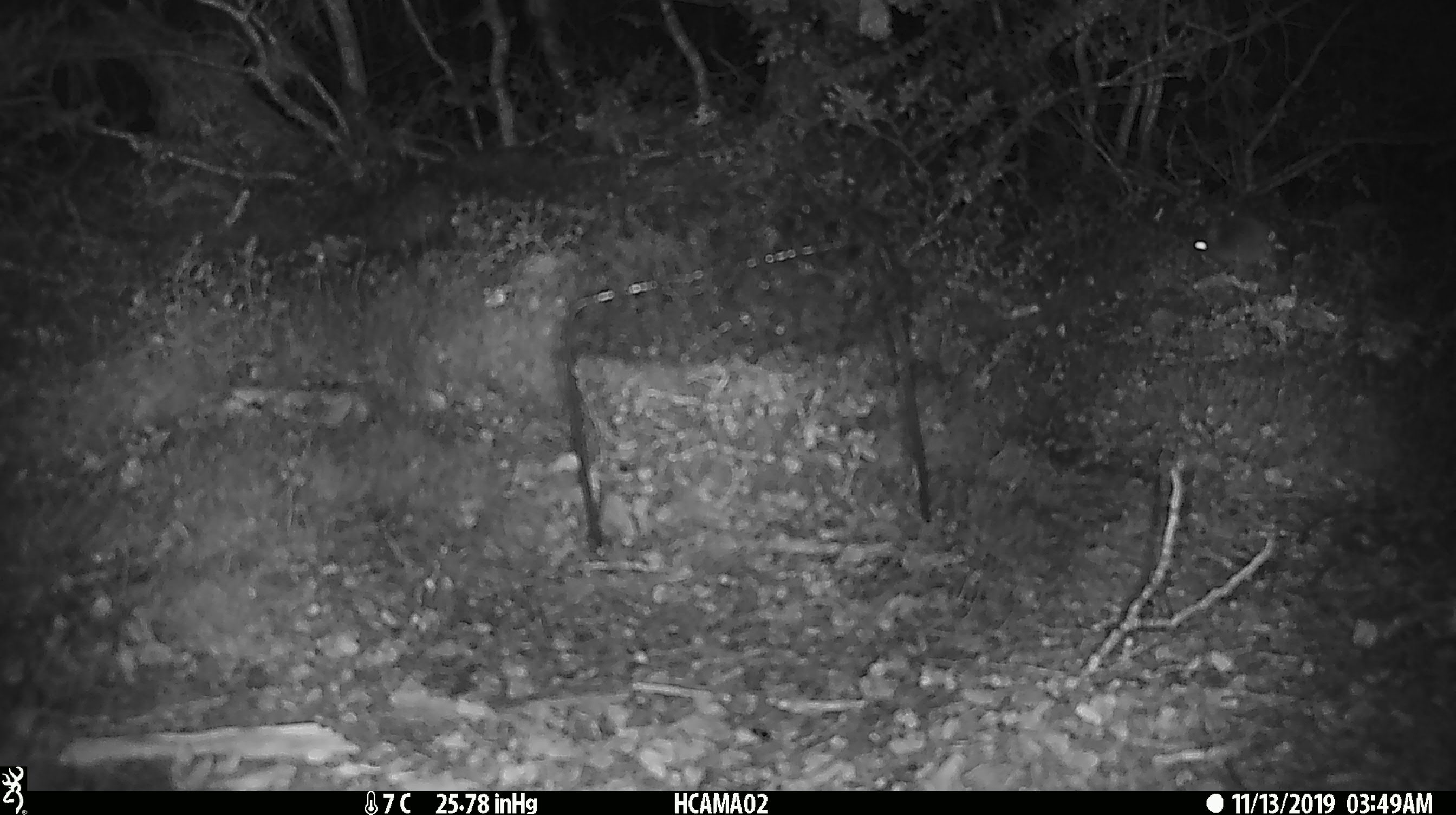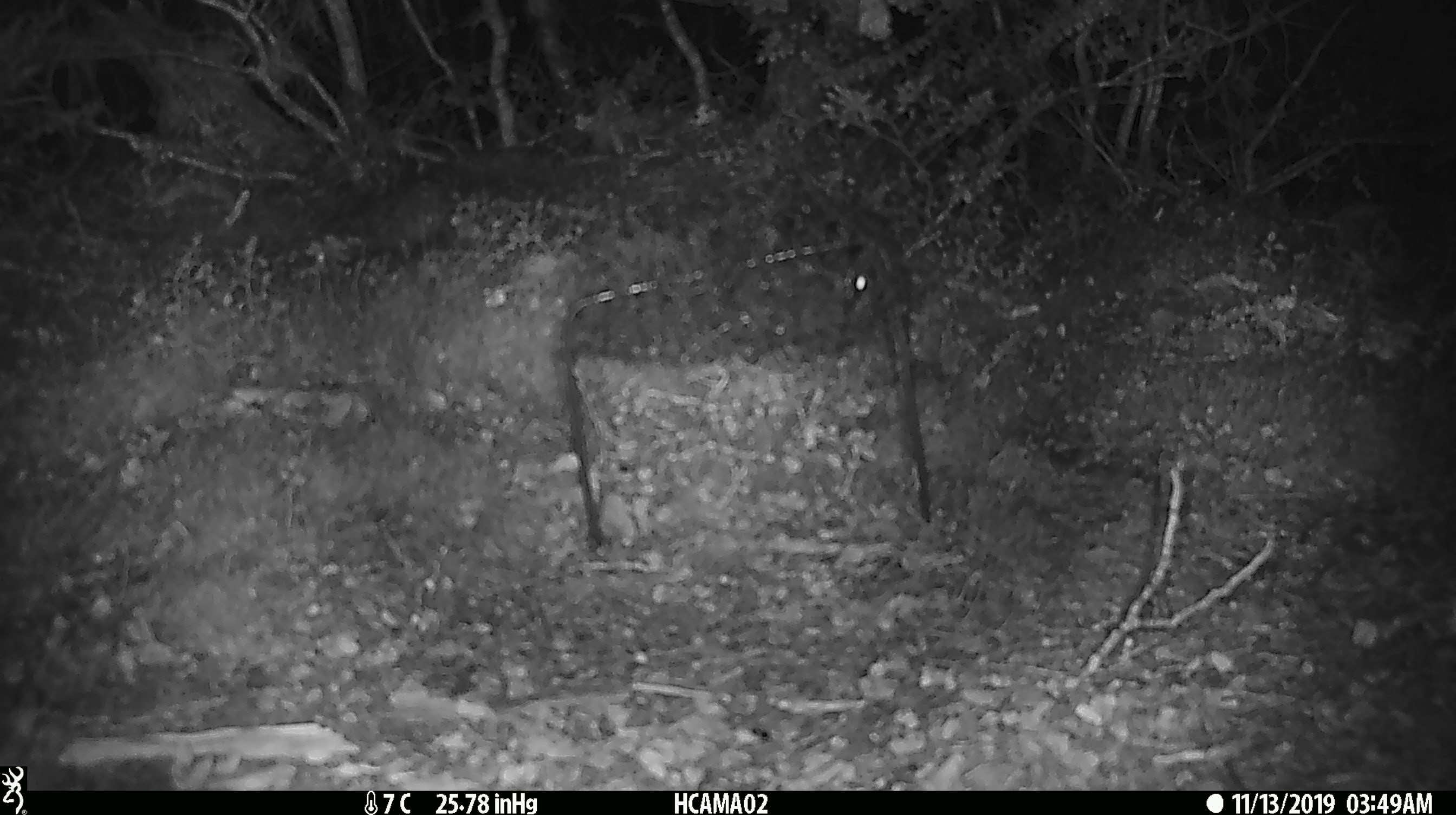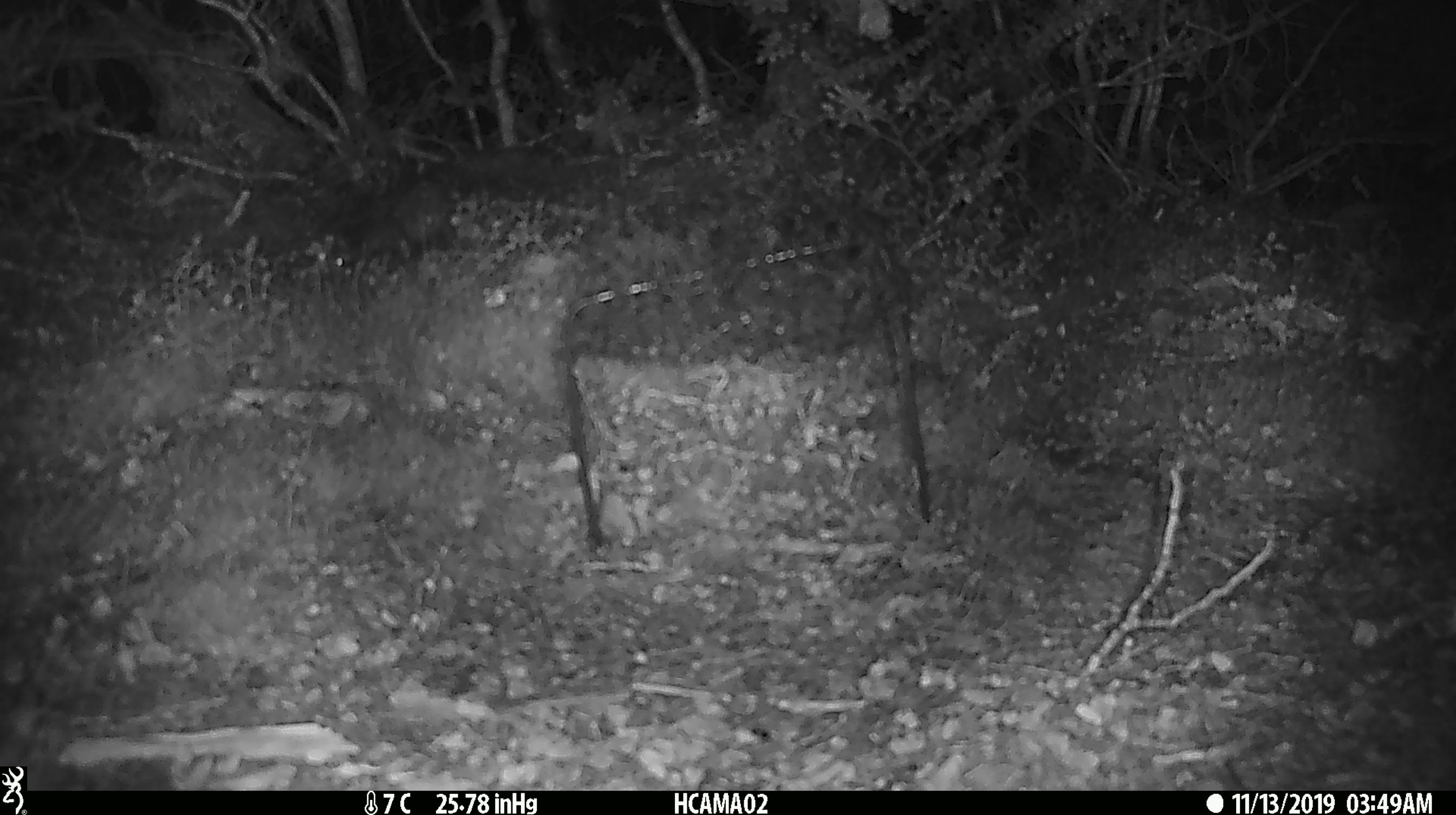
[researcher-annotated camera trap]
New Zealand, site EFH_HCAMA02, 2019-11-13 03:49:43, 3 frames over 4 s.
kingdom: Animalia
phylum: Chordata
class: Mammalia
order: Rodentia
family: Muridae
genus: Mus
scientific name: Mus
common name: mouse